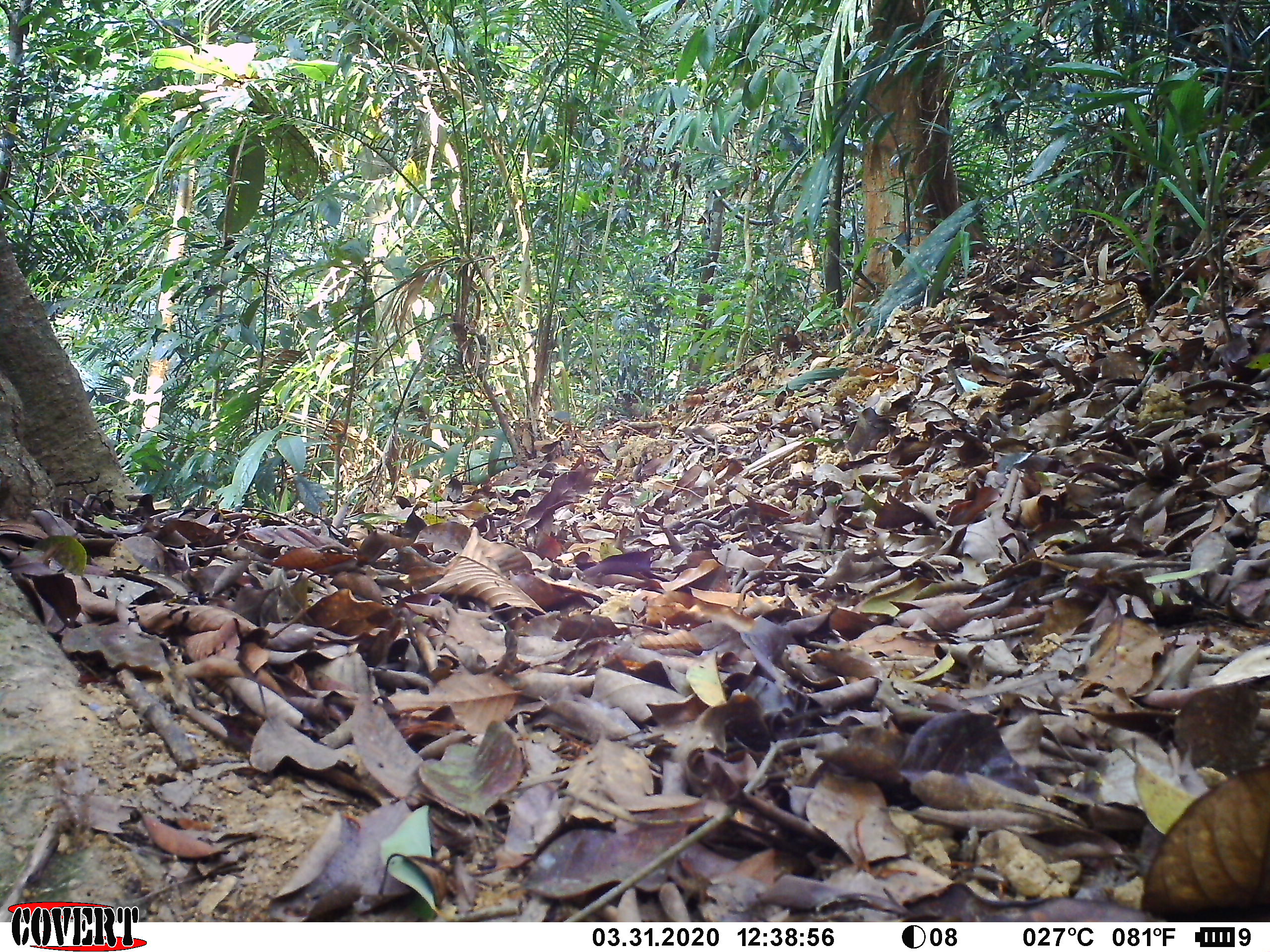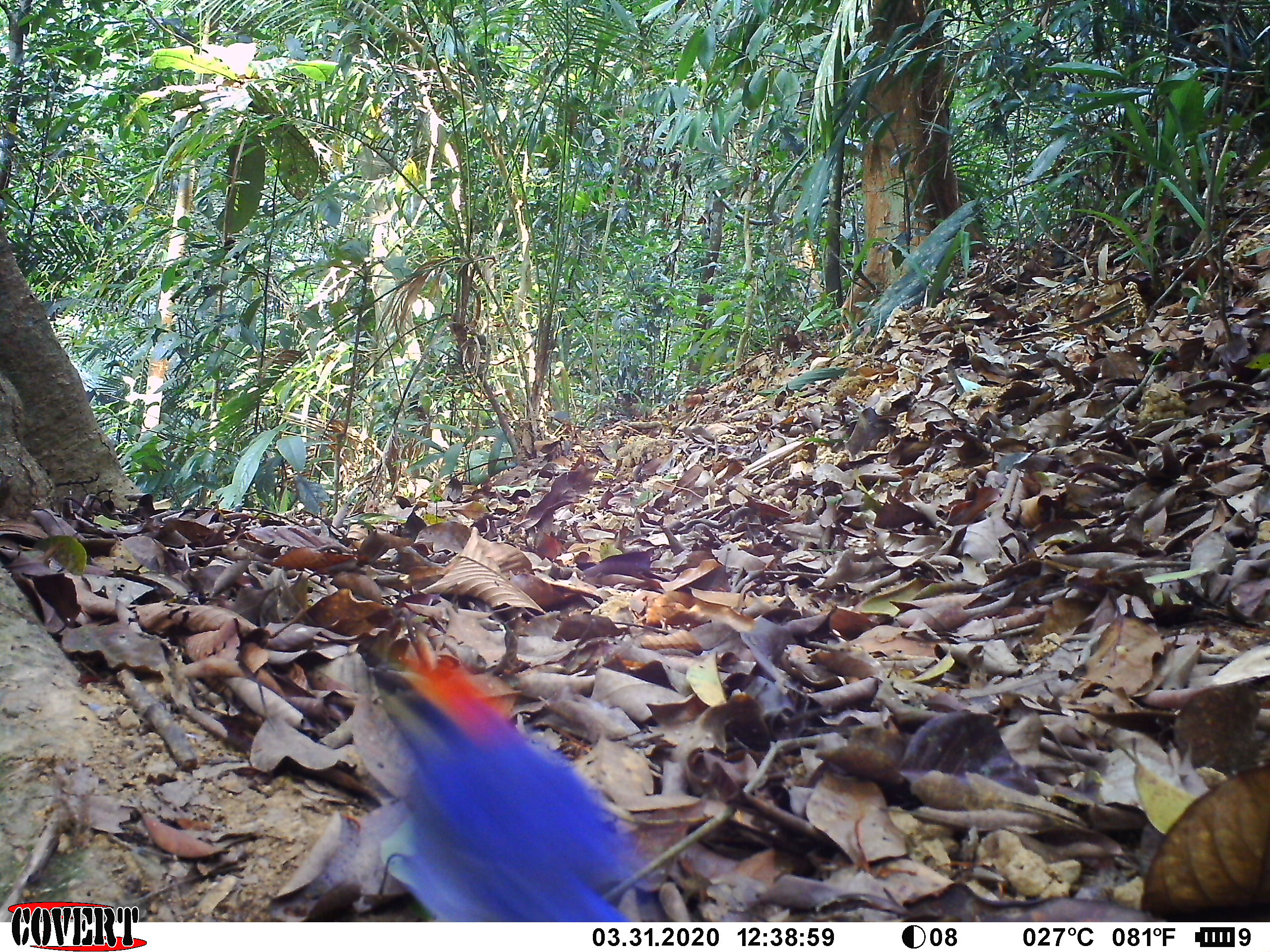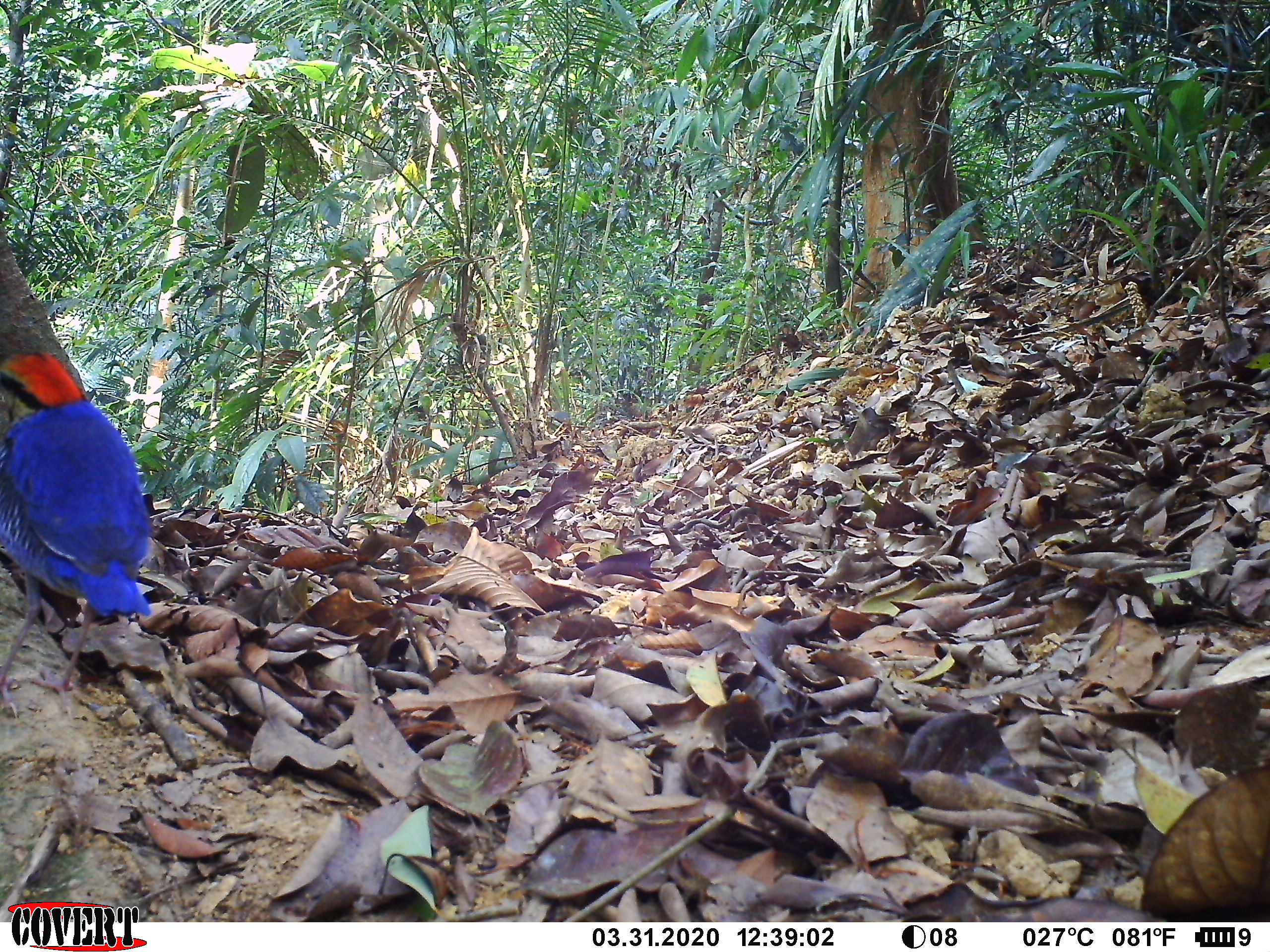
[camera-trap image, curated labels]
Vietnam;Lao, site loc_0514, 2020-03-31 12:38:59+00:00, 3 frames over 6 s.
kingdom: Animalia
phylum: Chordata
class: Aves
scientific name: Aves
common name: bird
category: unidentified bird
Unidentified bird (bird) (Aves). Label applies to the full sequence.